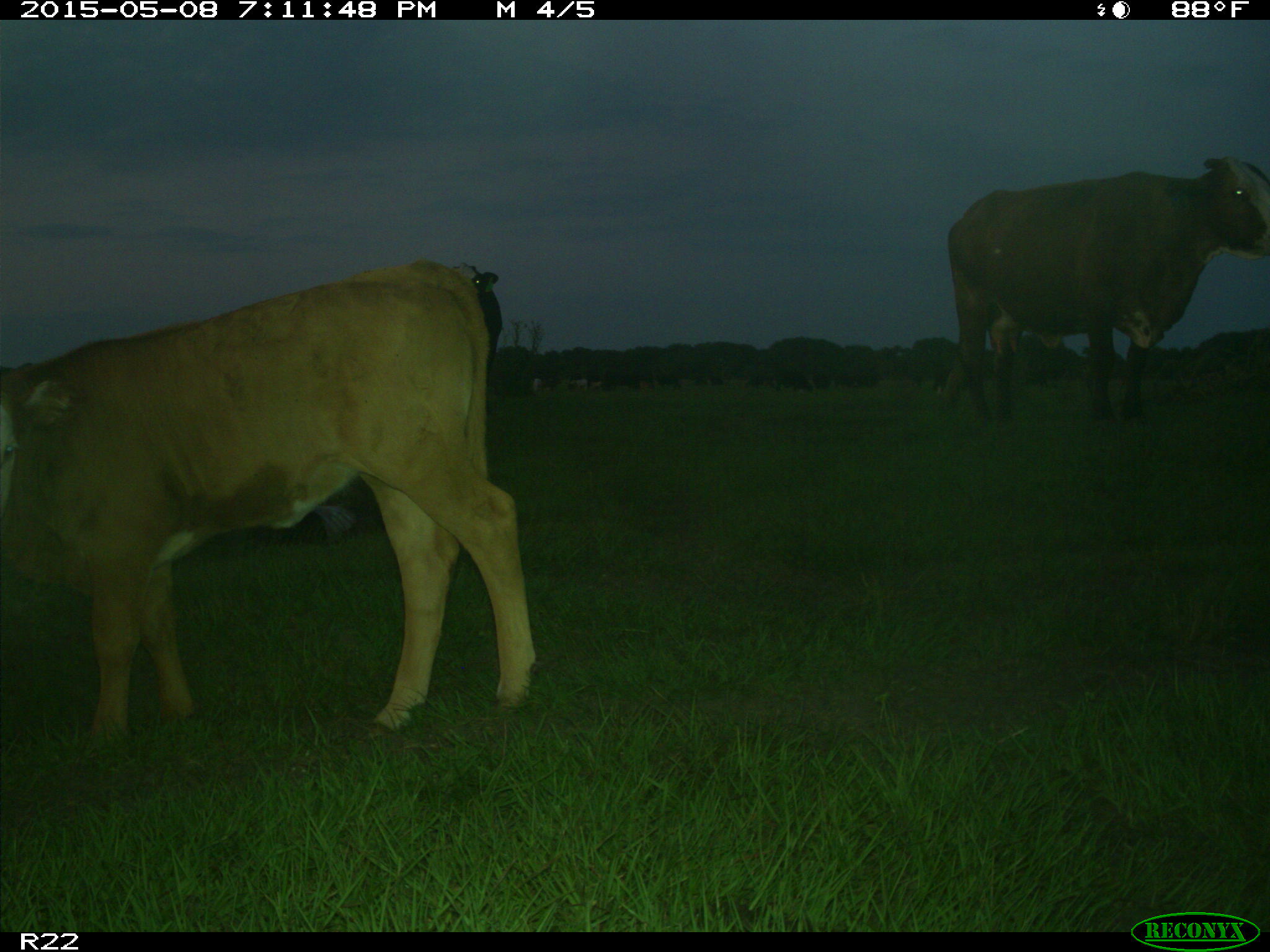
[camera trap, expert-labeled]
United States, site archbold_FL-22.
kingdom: Animalia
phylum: Chordata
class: Mammalia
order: Artiodactyla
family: Bovidae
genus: Bos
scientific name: Bos taurus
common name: domestic cow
Bos taurus (domestic cow).